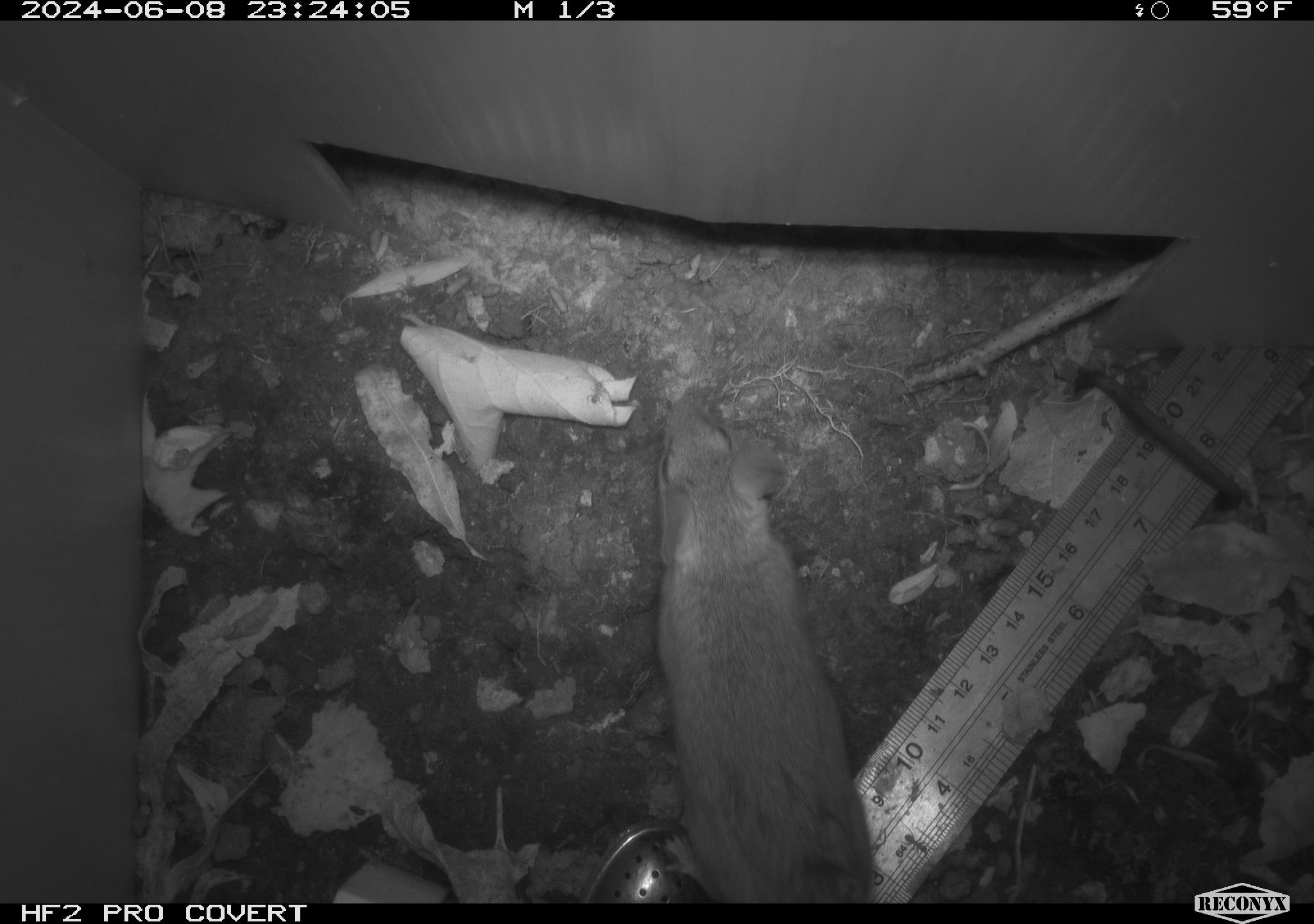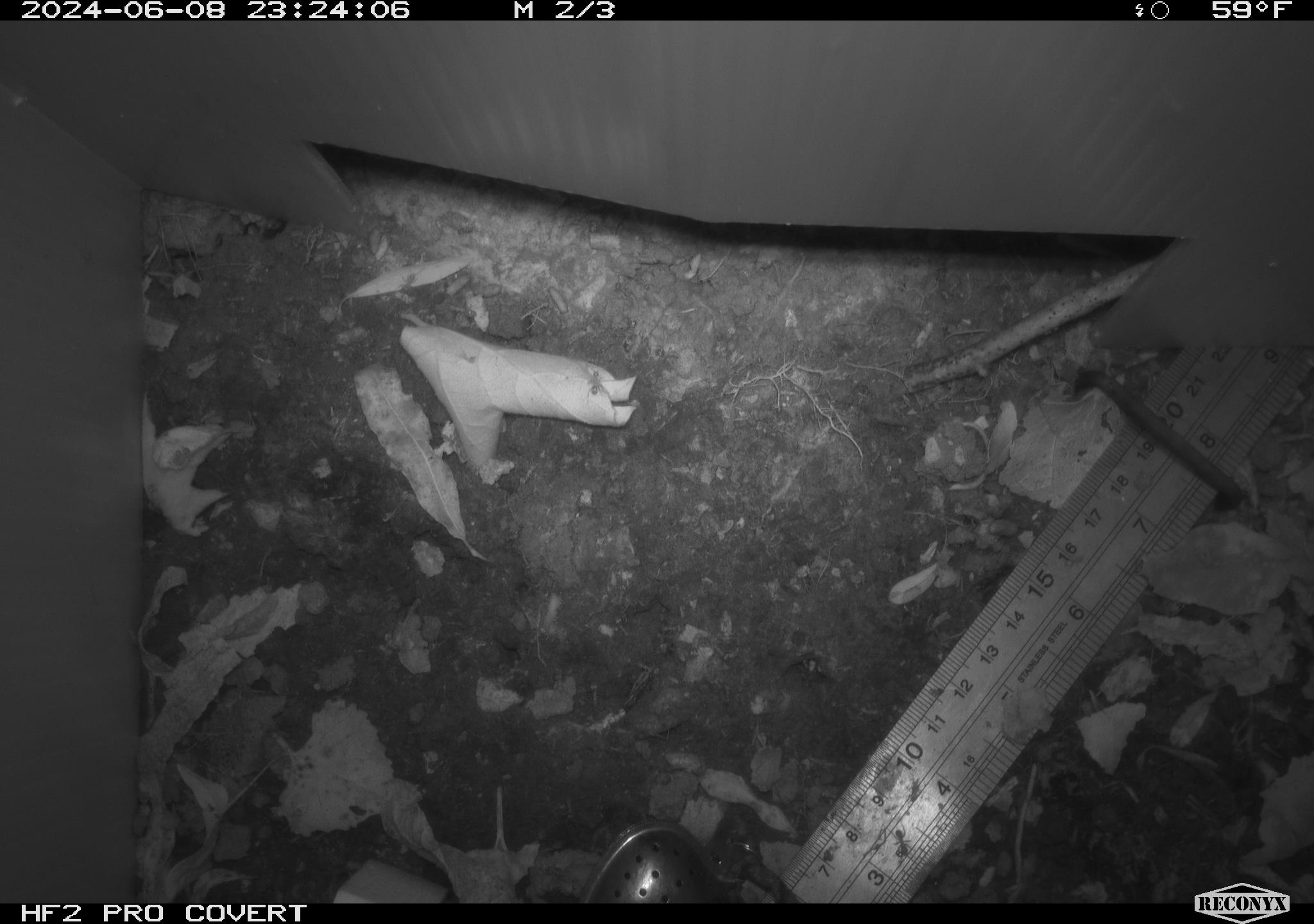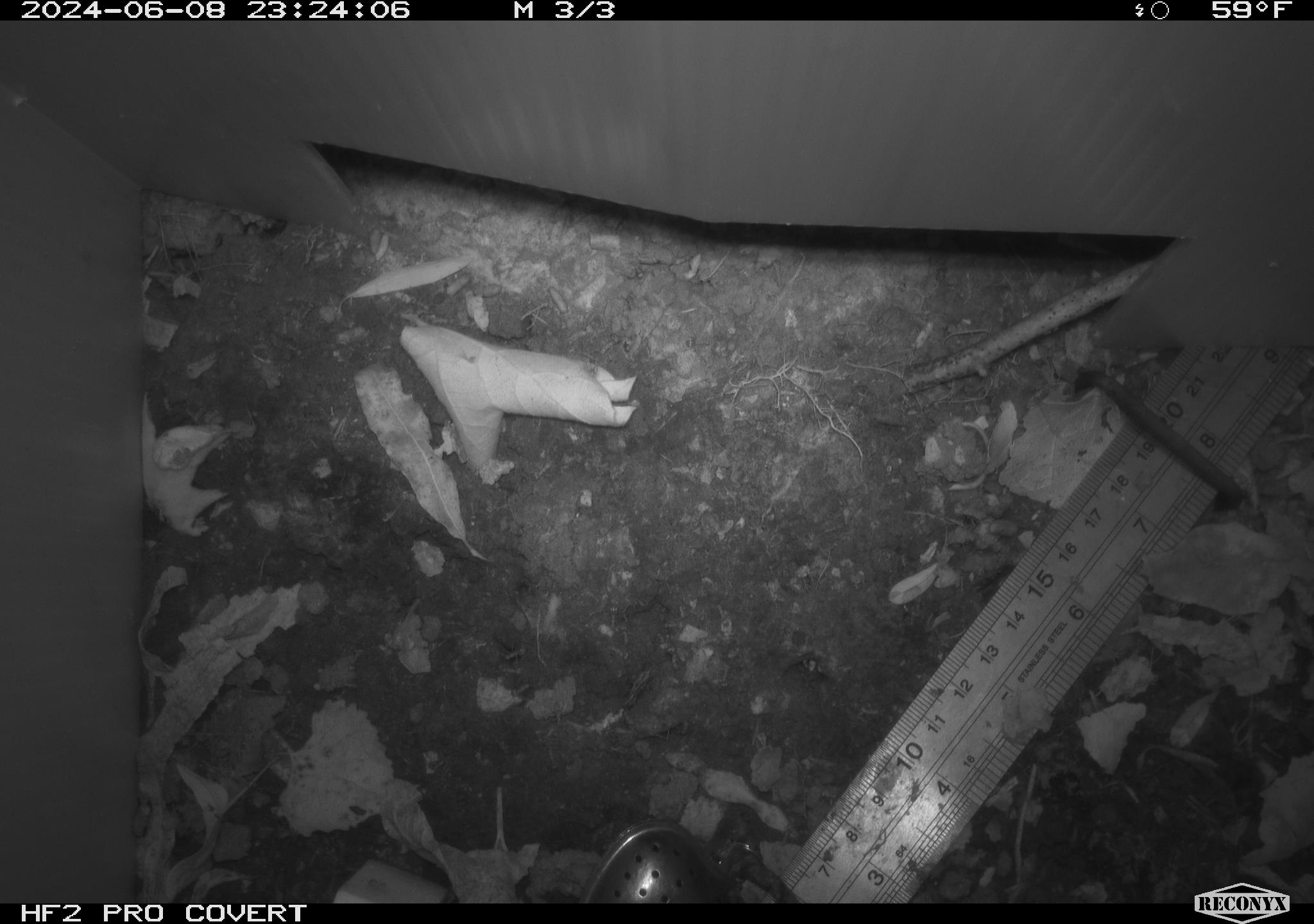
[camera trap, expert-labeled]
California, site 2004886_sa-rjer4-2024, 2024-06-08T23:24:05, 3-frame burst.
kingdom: Animalia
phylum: Chordata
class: Mammalia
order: Rodentia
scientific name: Rodentia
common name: mouse species